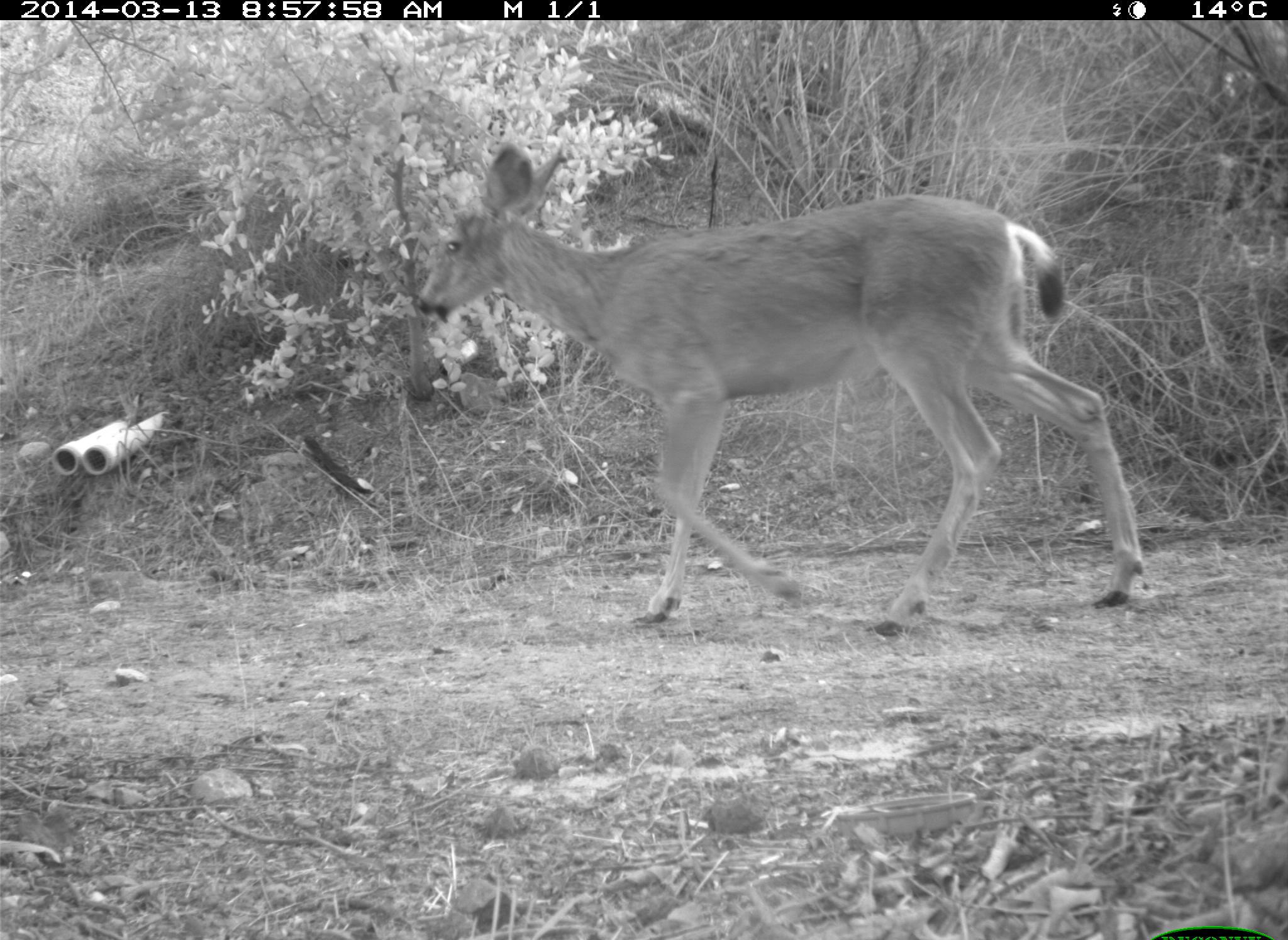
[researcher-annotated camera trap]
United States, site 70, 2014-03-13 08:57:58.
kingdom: Animalia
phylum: Chordata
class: Mammalia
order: Artiodactyla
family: Cervidae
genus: Odocoileus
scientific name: Odocoileus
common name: deer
Deer (Odocoileus).